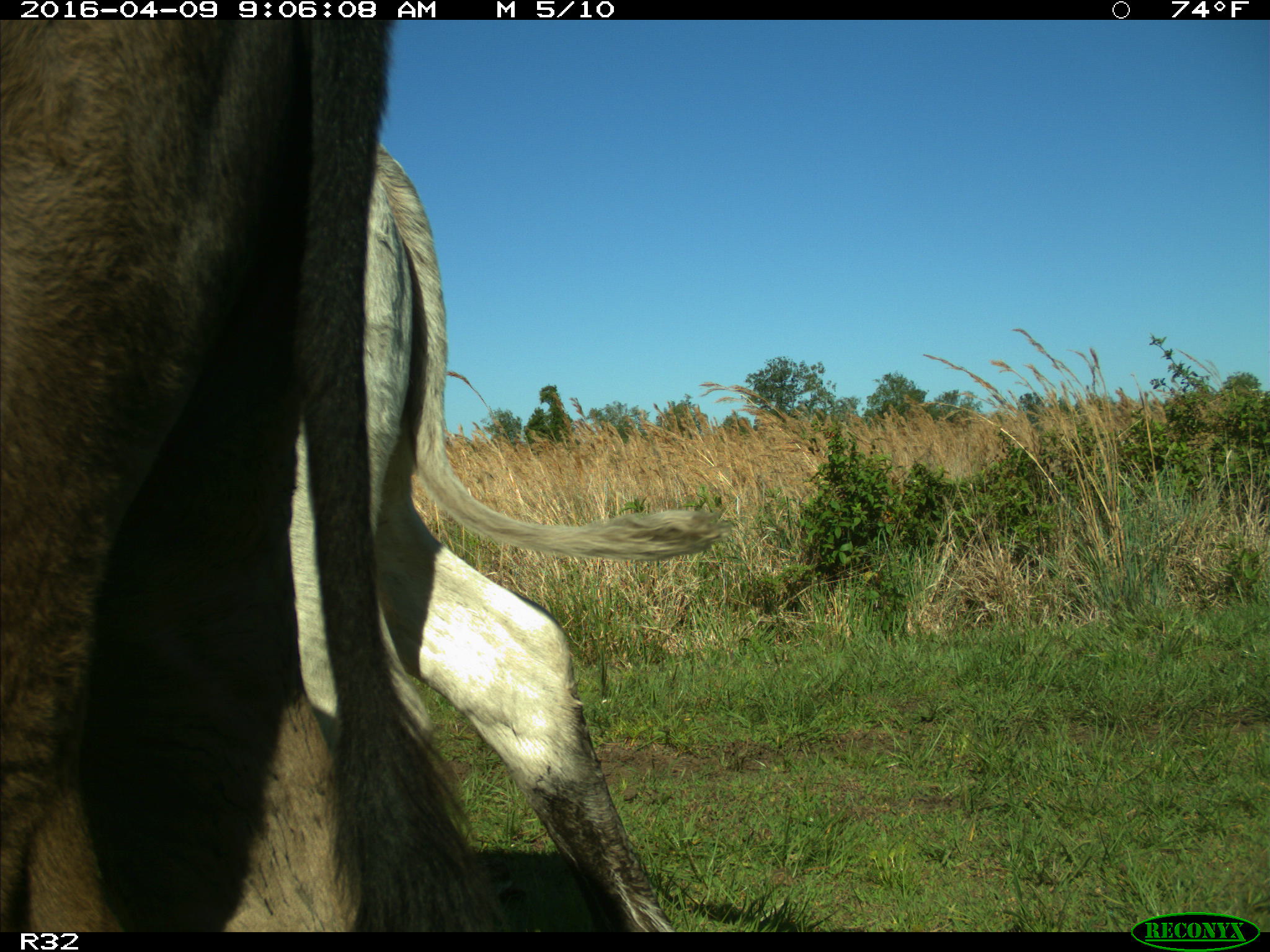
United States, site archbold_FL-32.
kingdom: Animalia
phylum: Chordata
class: Mammalia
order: Artiodactyla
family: Bovidae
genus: Bos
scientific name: Bos taurus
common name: domestic cow